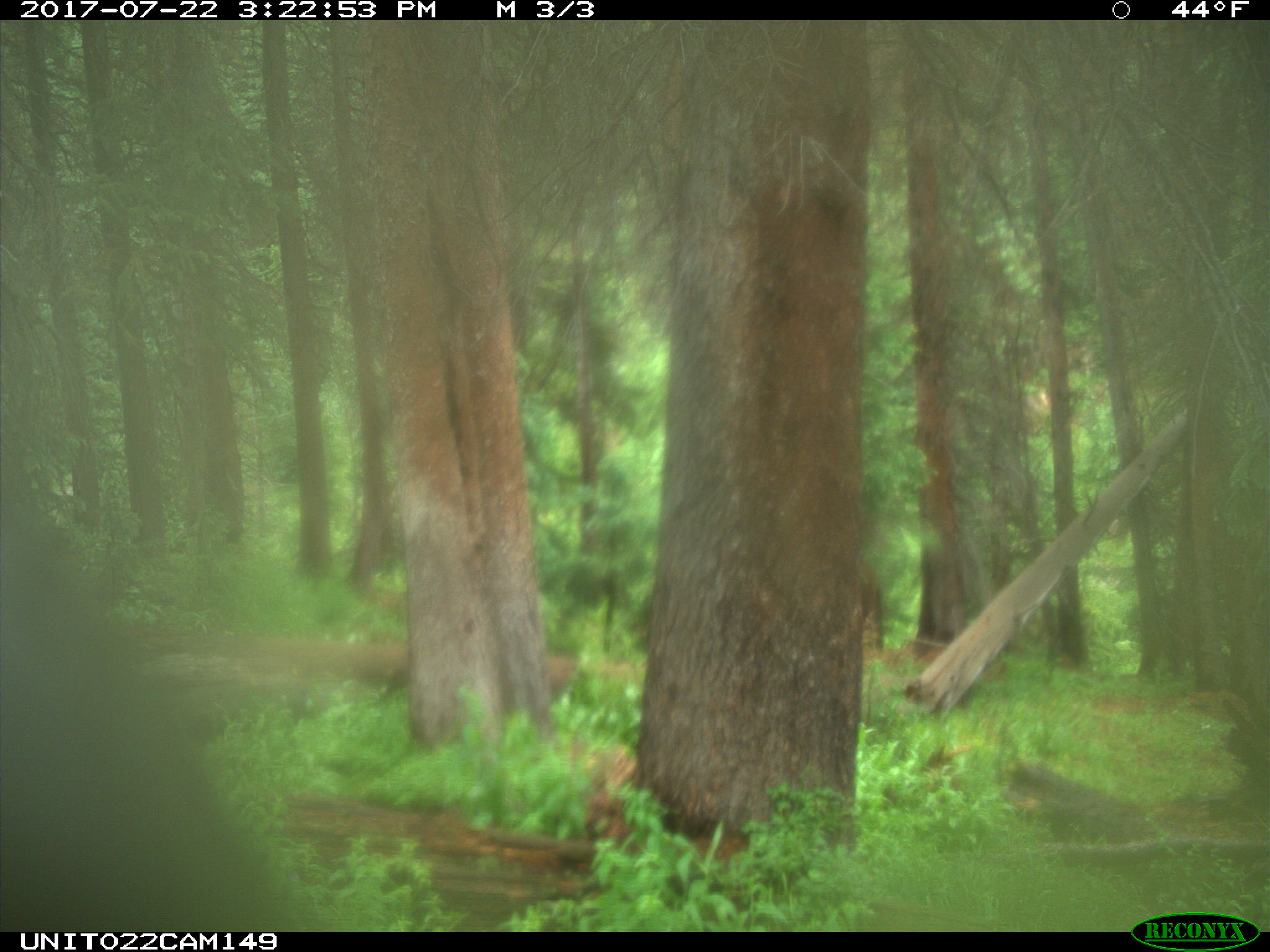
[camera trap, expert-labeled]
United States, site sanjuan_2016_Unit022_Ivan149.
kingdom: Animalia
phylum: Chordata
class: Mammalia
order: Artiodactyla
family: Cervidae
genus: Cervus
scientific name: Cervus elaphus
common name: red deer